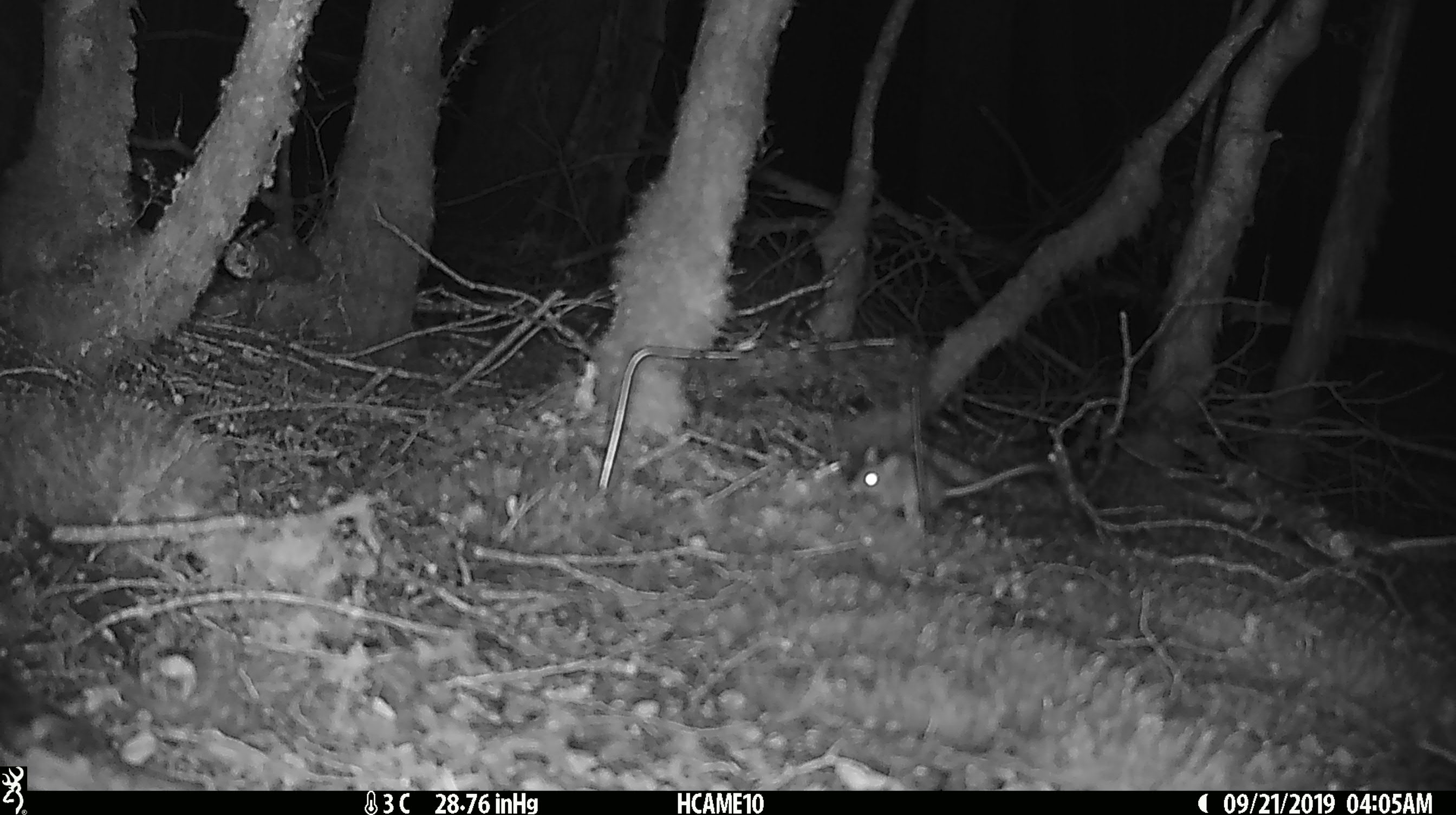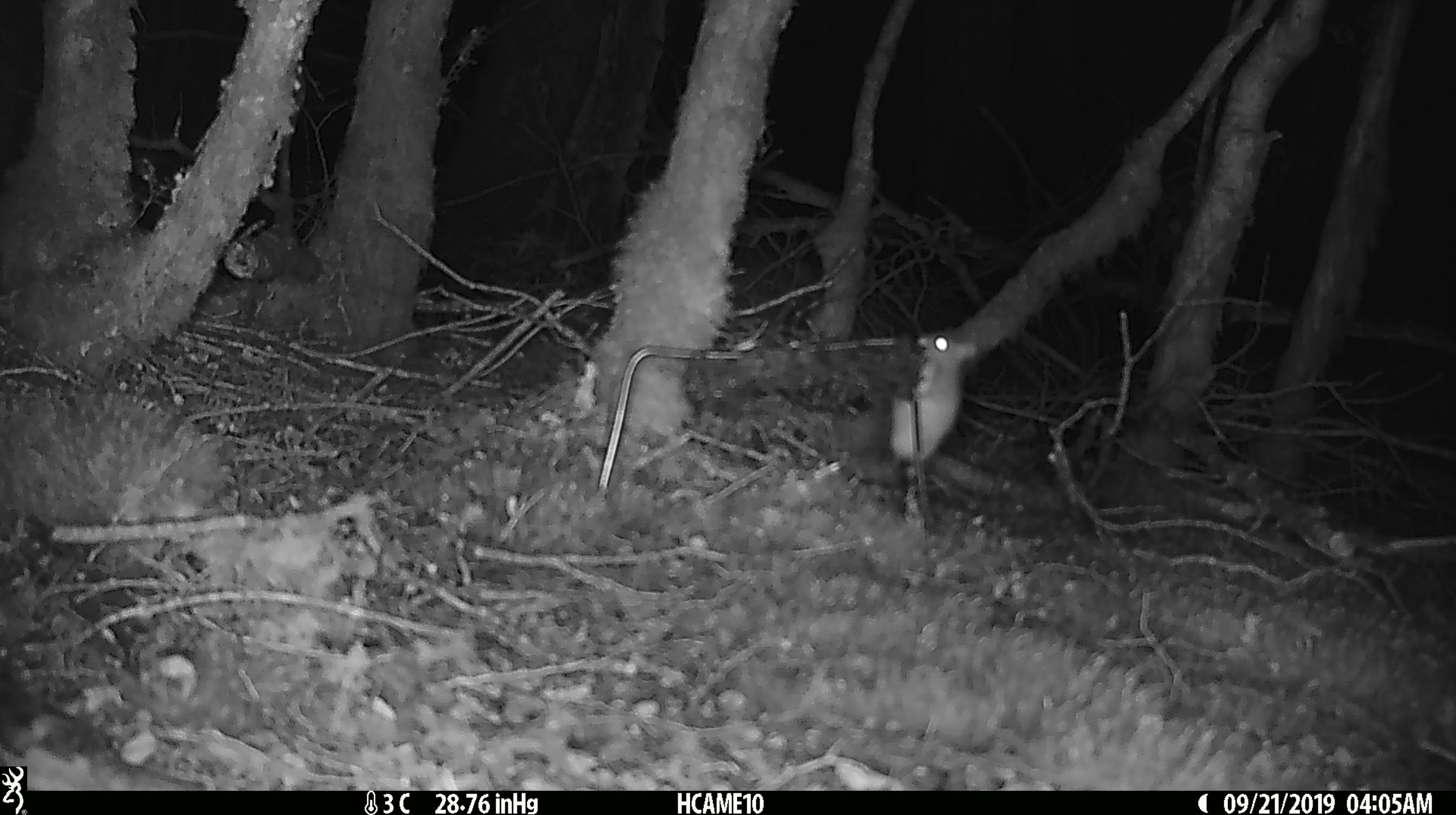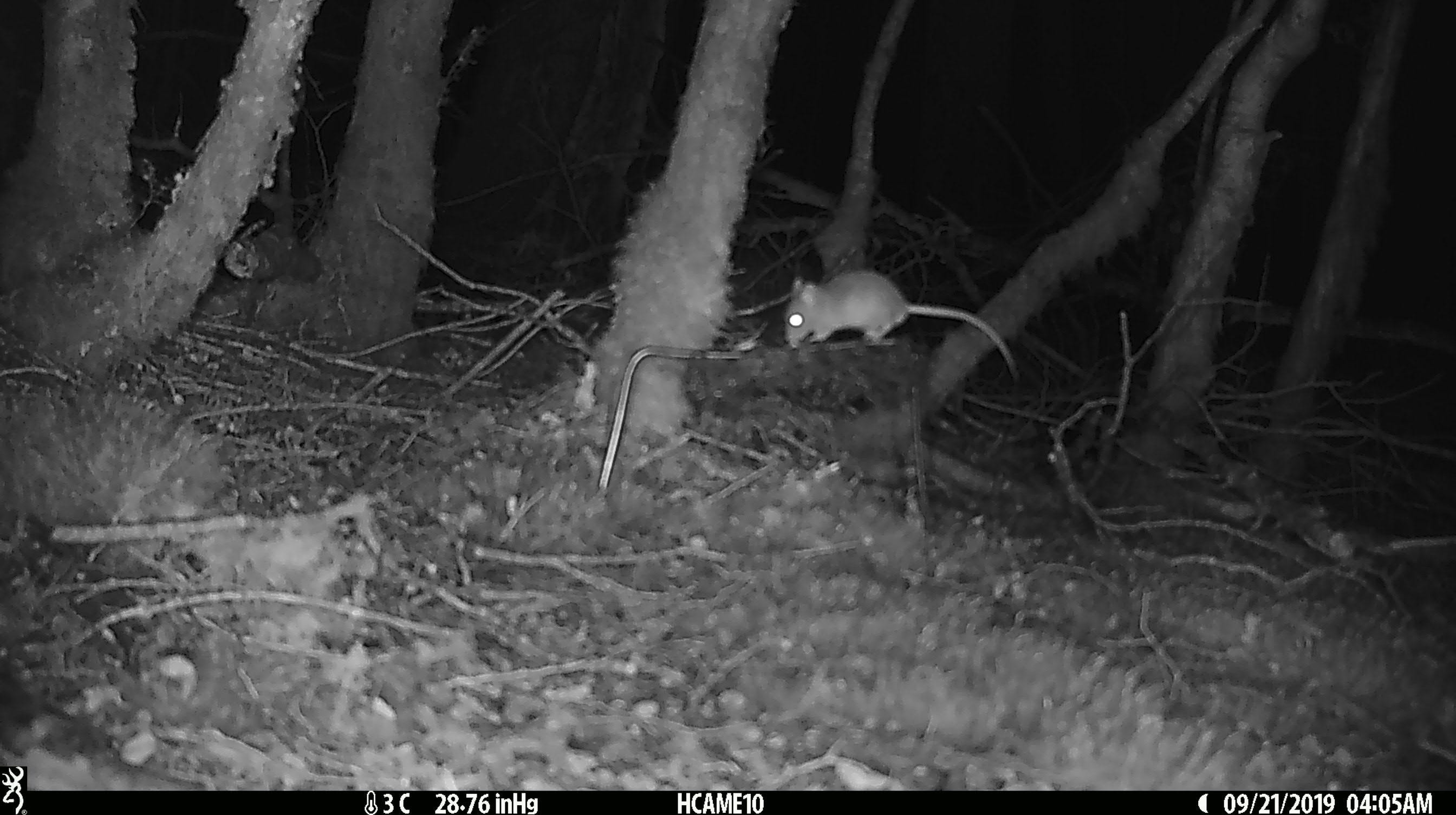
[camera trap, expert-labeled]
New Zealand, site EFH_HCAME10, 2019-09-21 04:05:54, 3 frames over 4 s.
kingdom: Animalia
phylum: Chordata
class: Mammalia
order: Rodentia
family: Muridae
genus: Mus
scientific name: Mus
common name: mouse